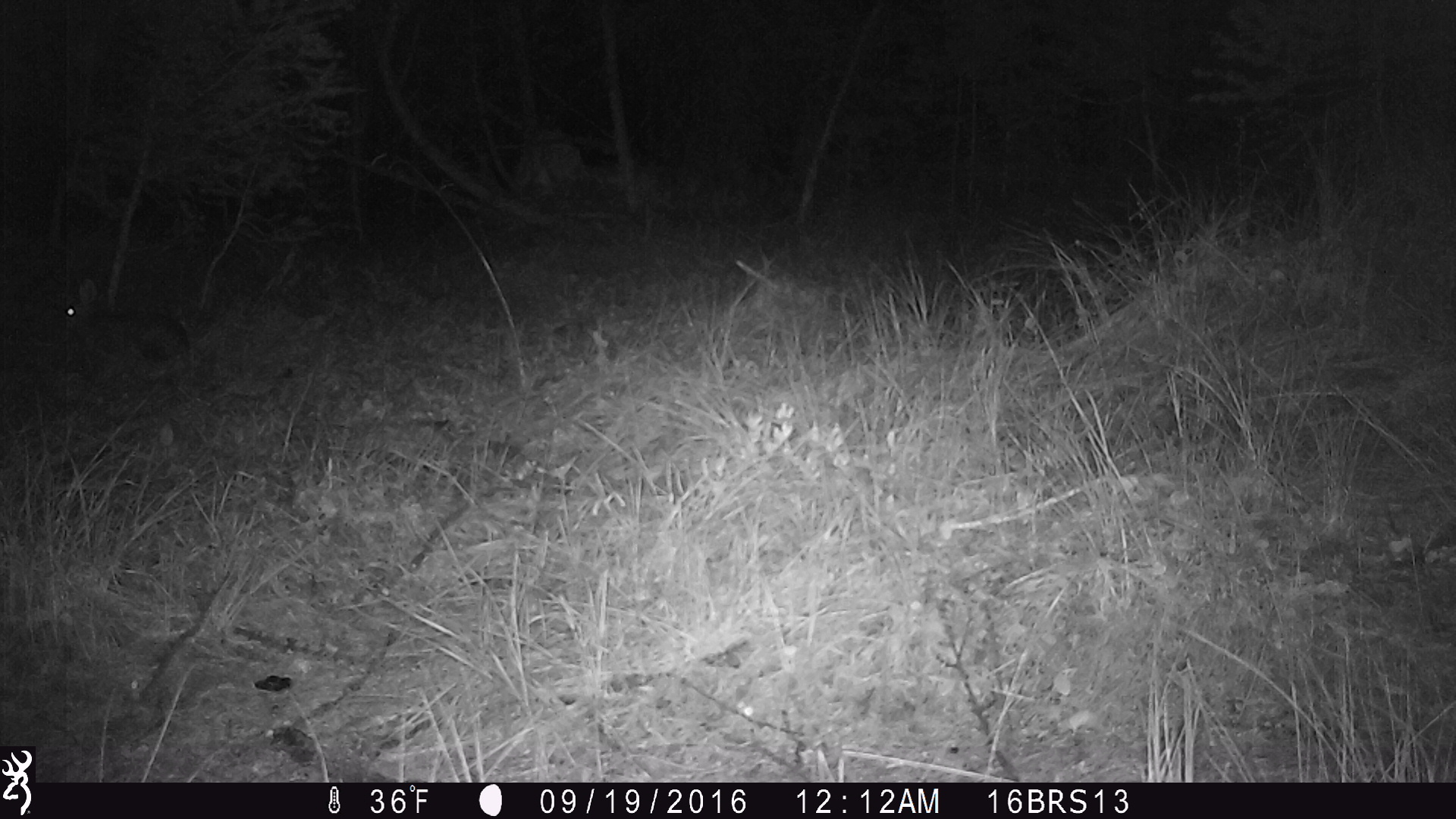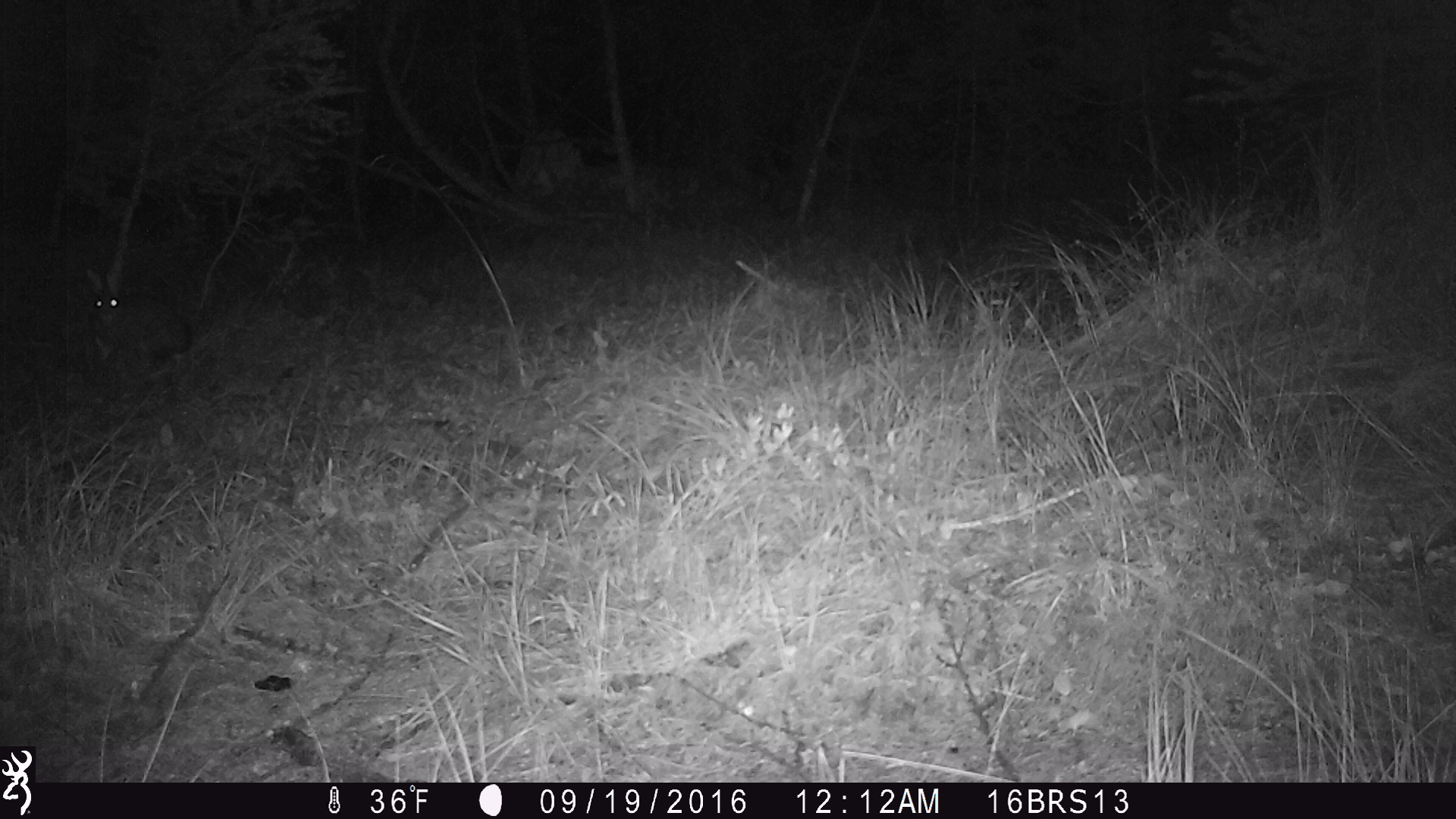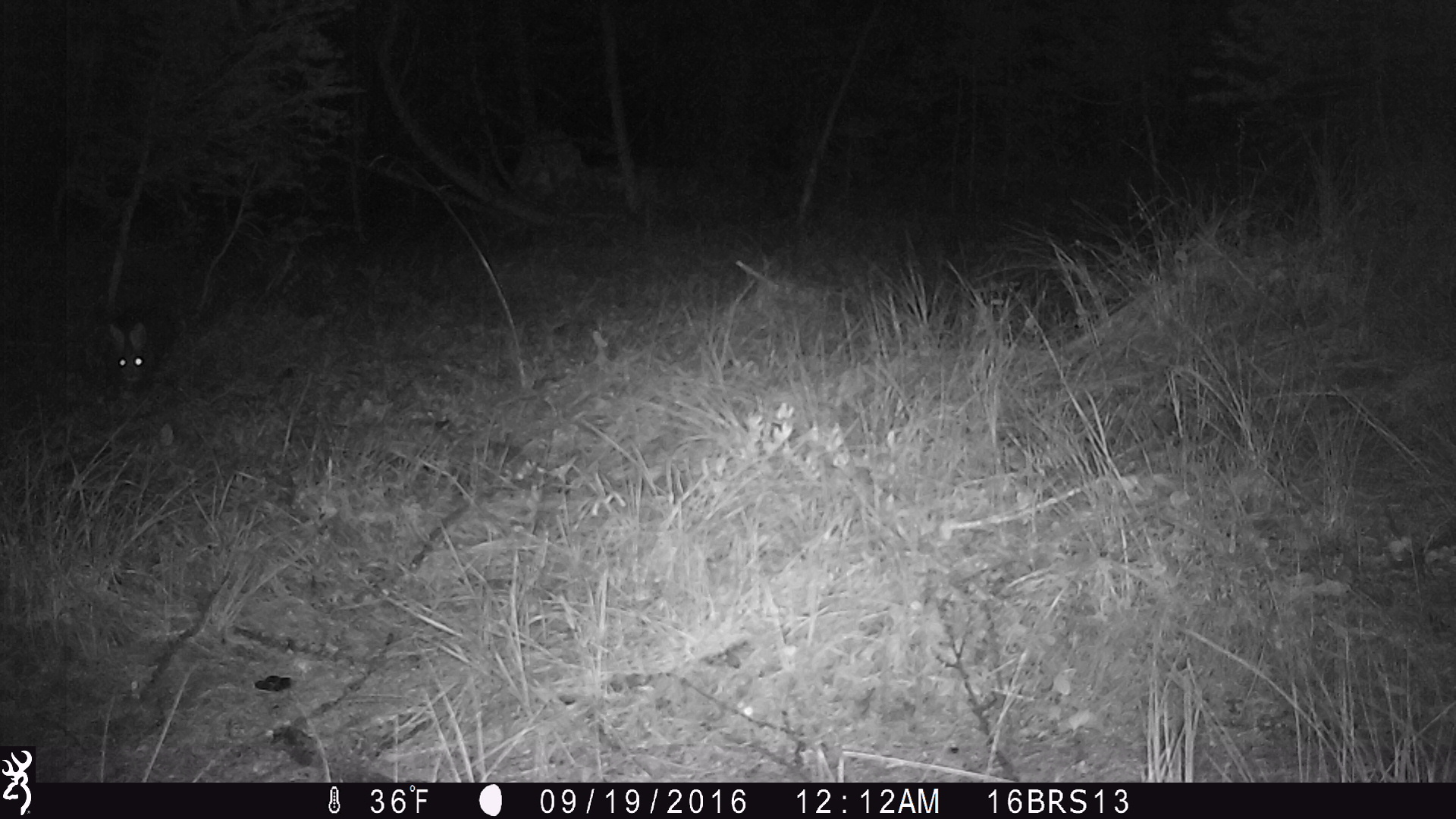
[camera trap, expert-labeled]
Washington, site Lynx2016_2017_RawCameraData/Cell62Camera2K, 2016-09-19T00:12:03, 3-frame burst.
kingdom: Animalia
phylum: Chordata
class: Mammalia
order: Lagomorpha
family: Leporidae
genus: Lepus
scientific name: Lepus americanus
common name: snowshoe hare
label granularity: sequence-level